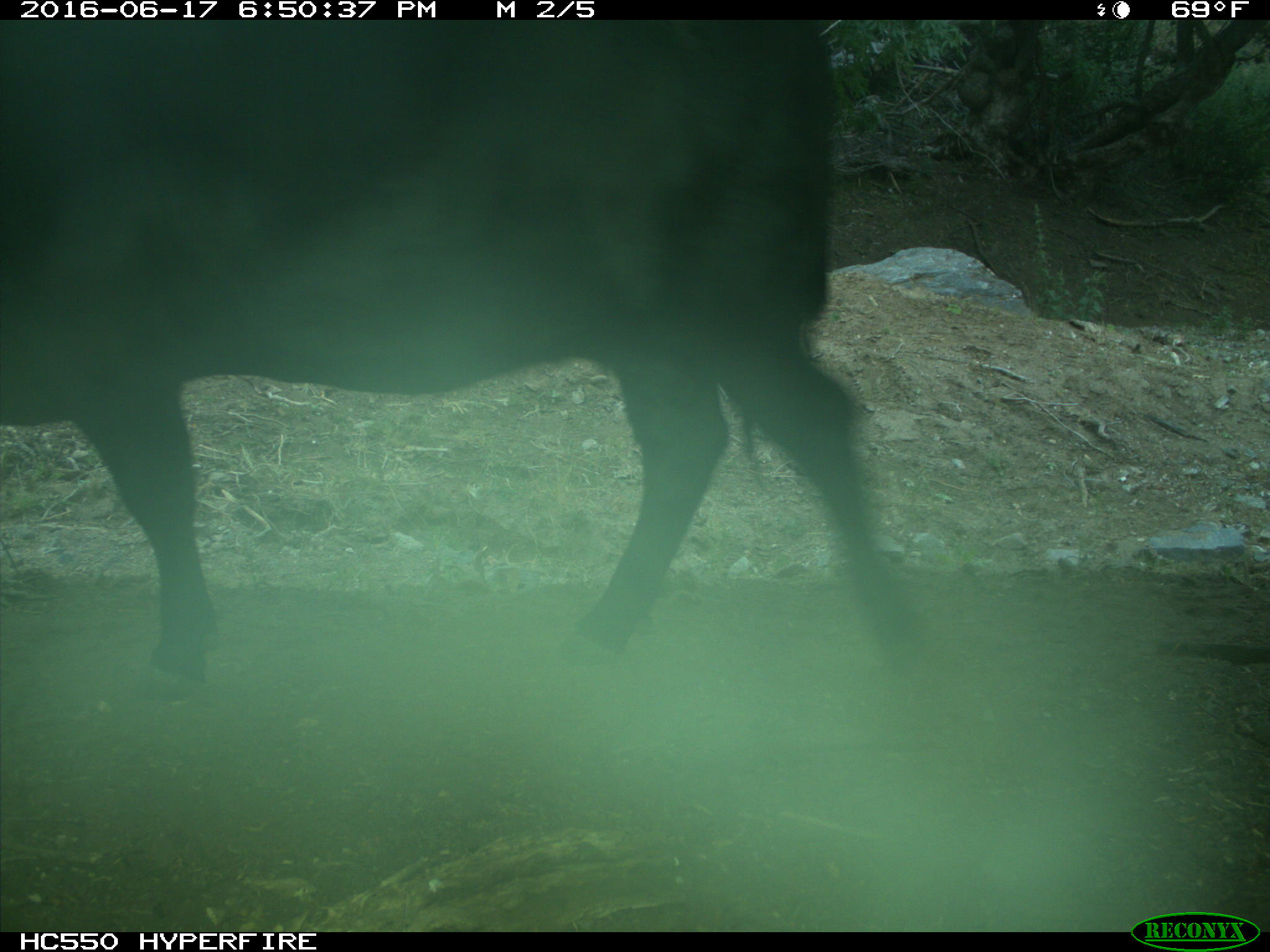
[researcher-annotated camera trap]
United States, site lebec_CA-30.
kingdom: Animalia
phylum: Chordata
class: Mammalia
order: Artiodactyla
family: Bovidae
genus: Bos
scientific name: Bos taurus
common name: domestic cow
Bos taurus (domestic cow).